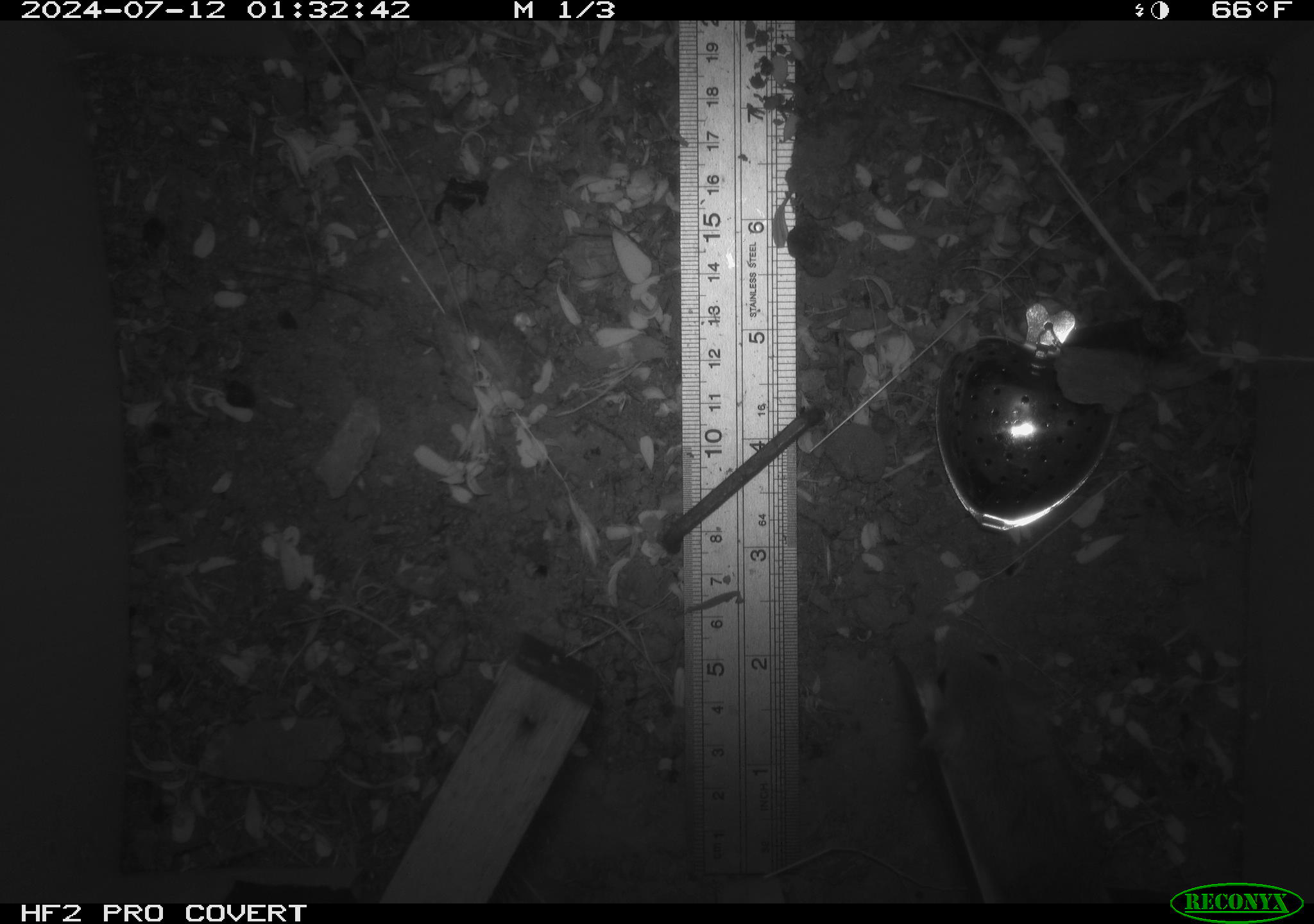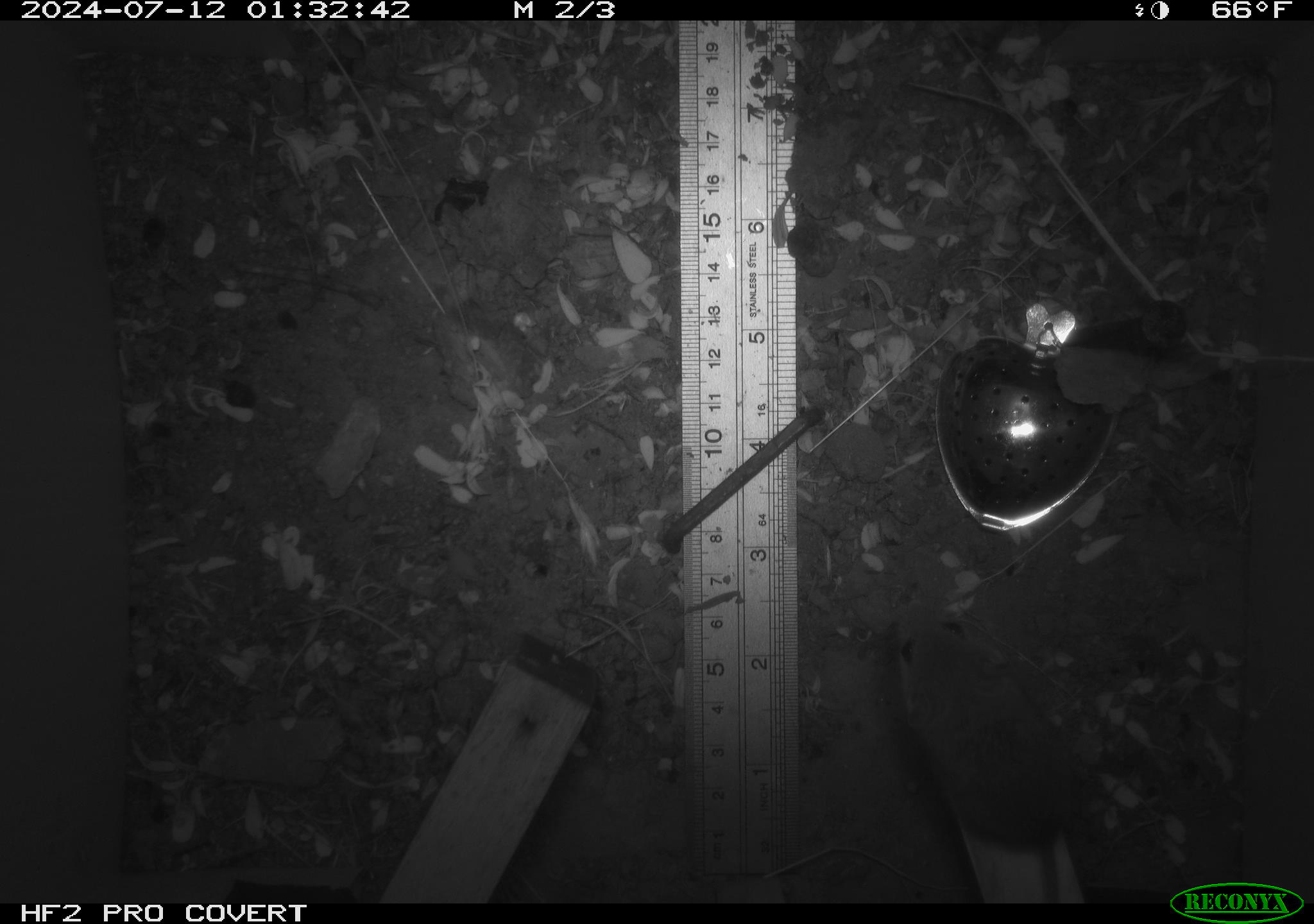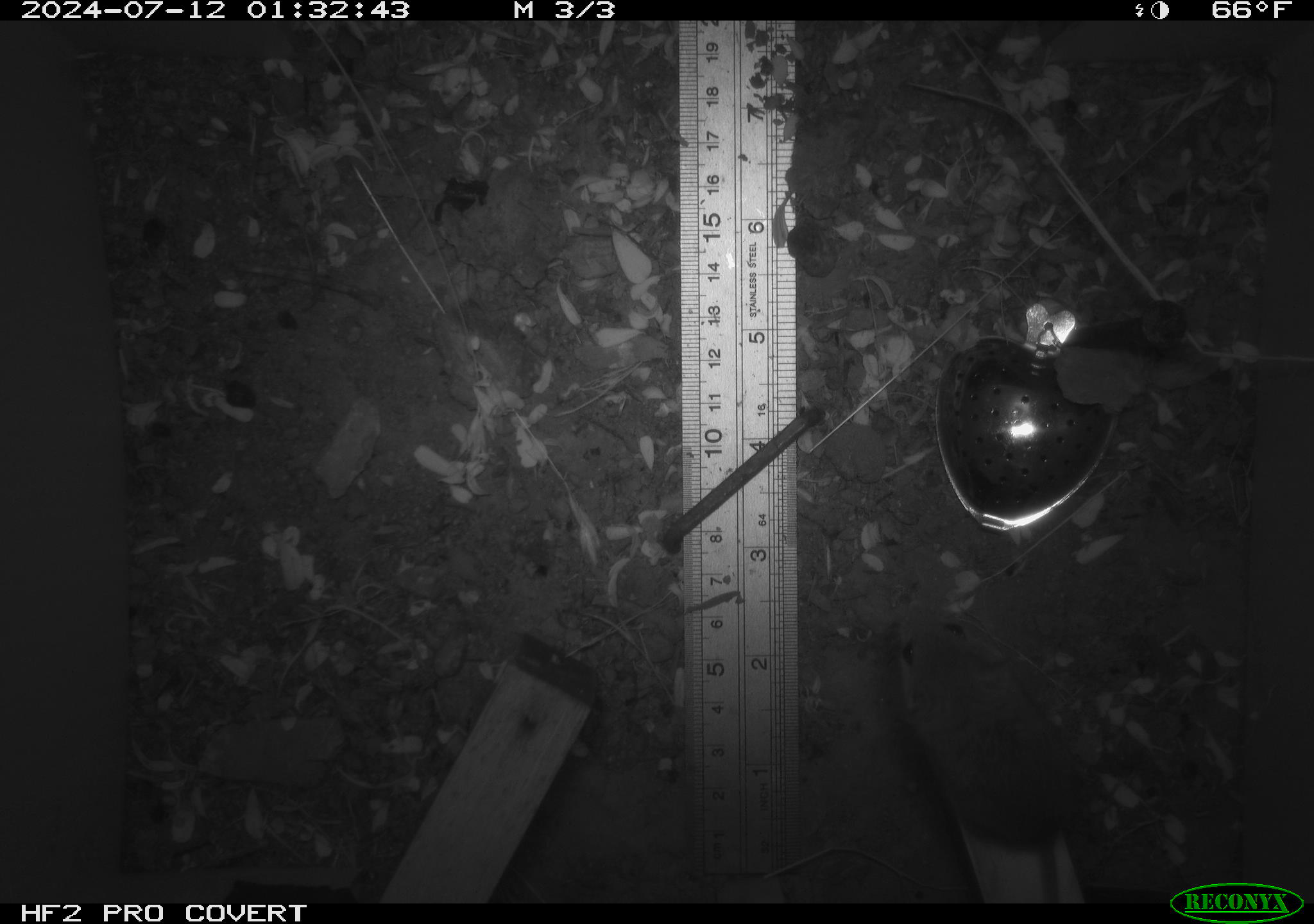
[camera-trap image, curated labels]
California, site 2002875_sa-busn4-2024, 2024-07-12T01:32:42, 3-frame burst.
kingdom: Animalia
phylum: Chordata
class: Mammalia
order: Rodentia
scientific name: Rodentia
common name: rodent